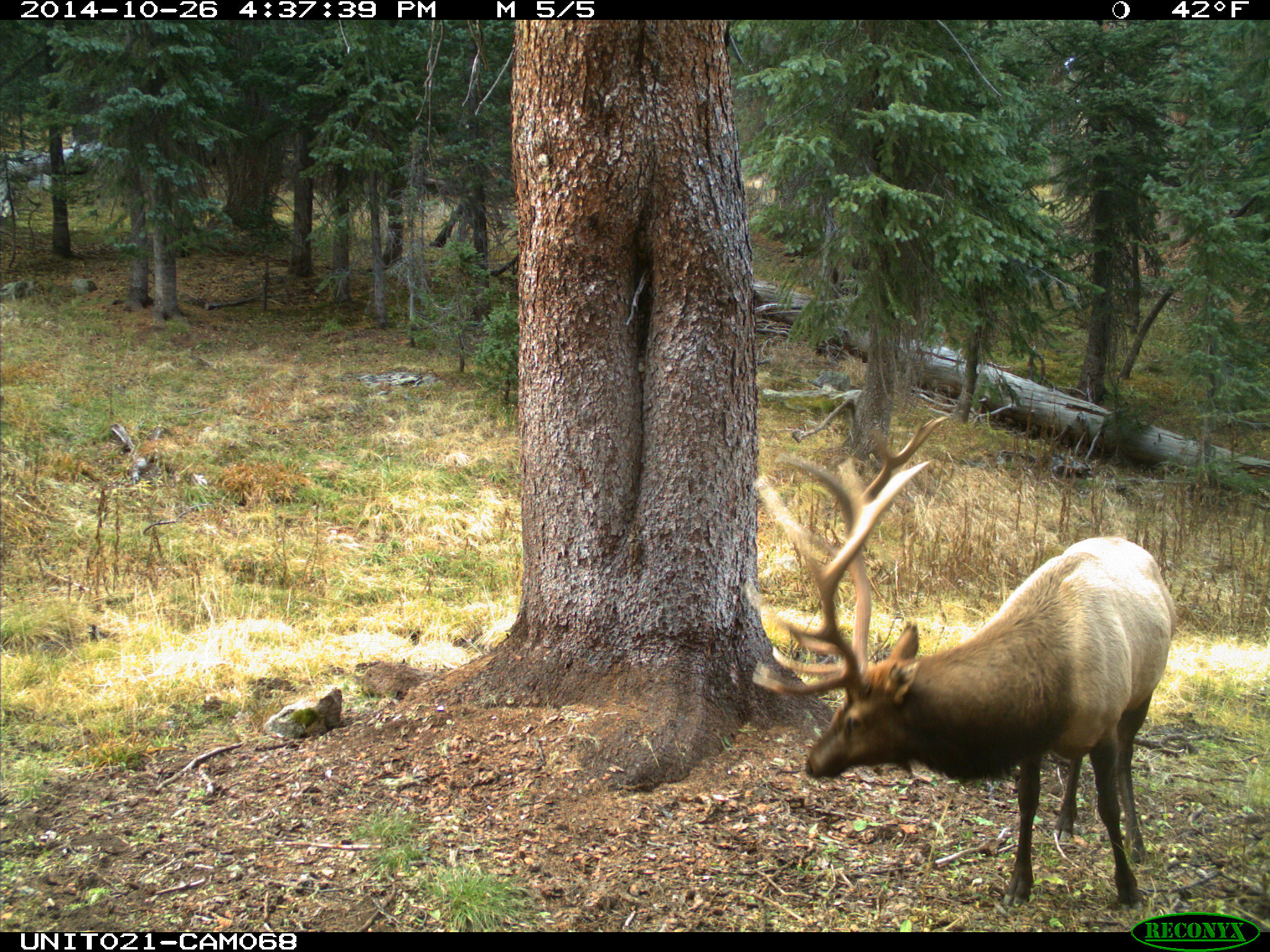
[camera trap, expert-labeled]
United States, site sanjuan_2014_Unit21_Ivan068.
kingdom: Animalia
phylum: Chordata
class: Mammalia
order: Artiodactyla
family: Cervidae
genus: Cervus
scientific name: Cervus elaphus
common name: red deer